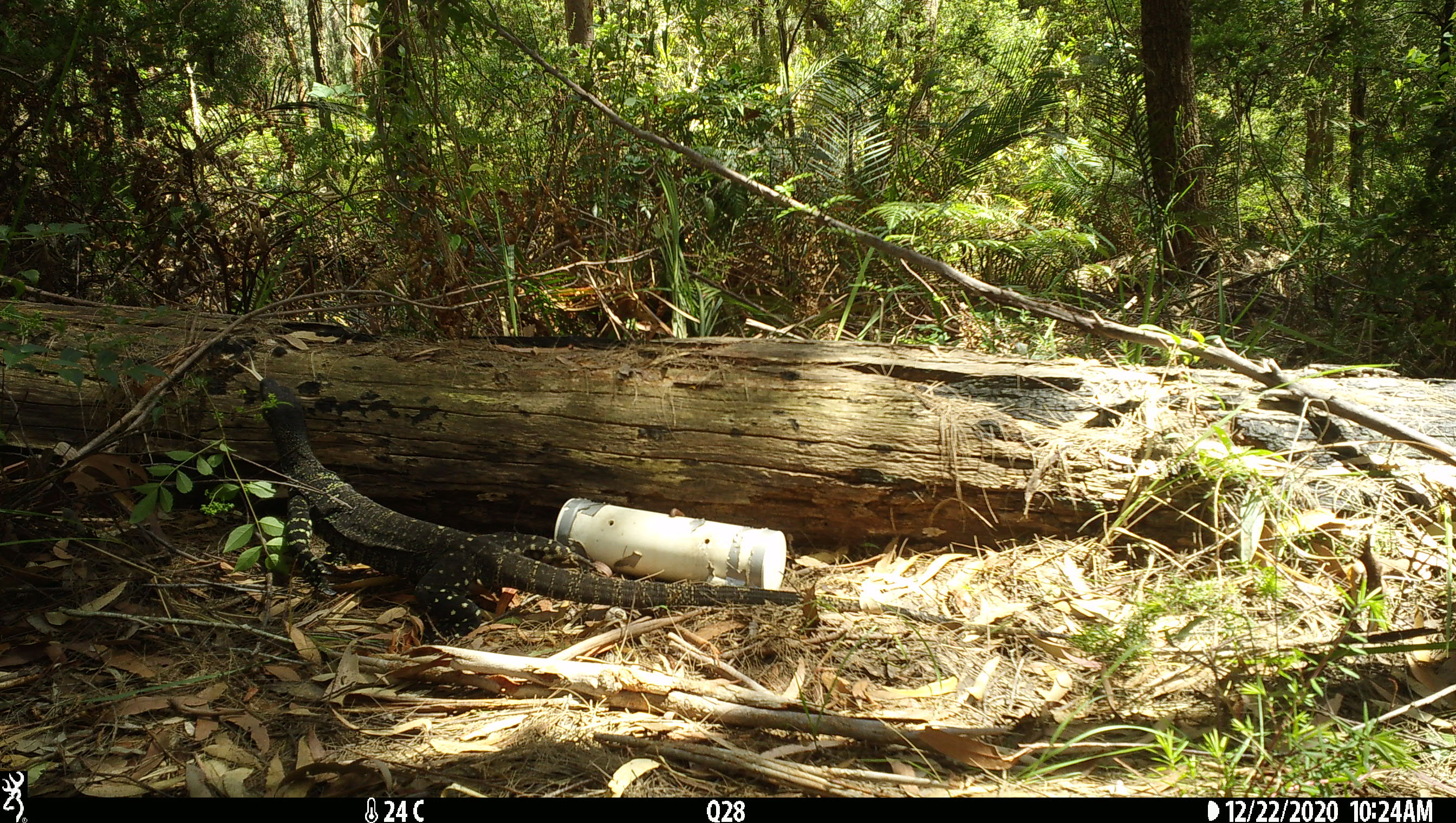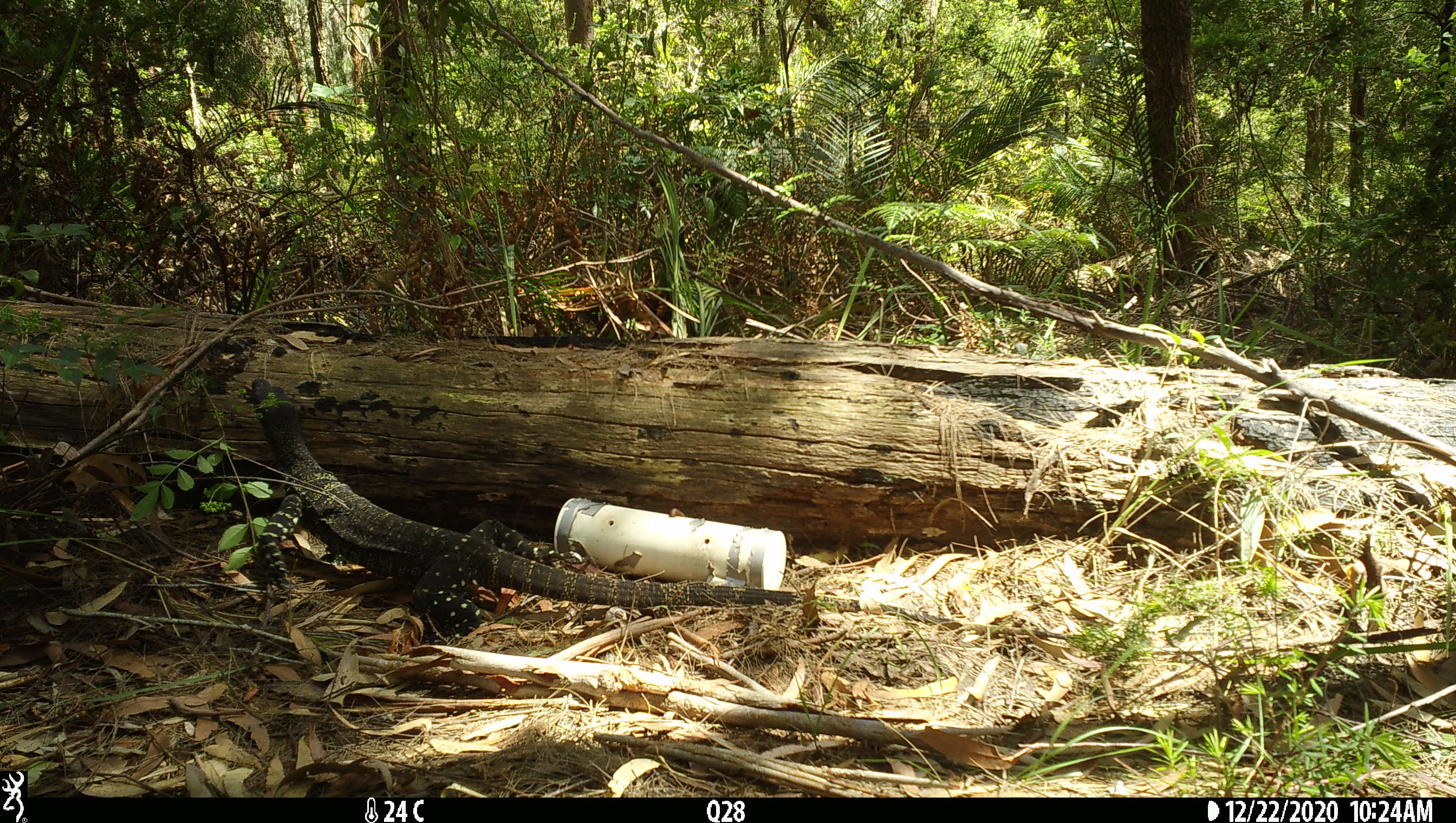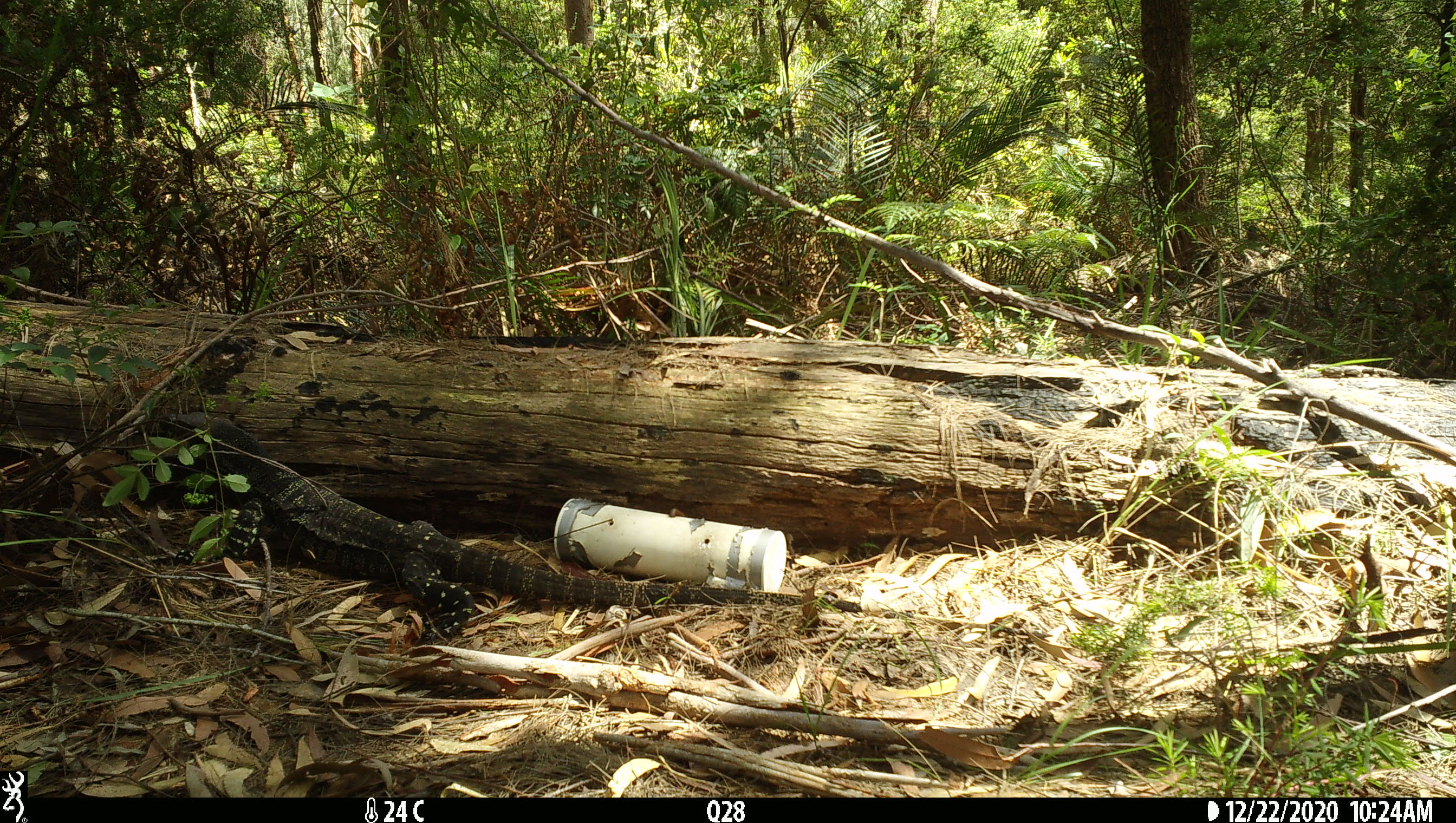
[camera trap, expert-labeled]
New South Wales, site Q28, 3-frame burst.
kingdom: Animalia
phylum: Chordata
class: Reptilia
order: Squamata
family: Varanidae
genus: Varanus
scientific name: Varanus varius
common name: lace monitor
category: goanna